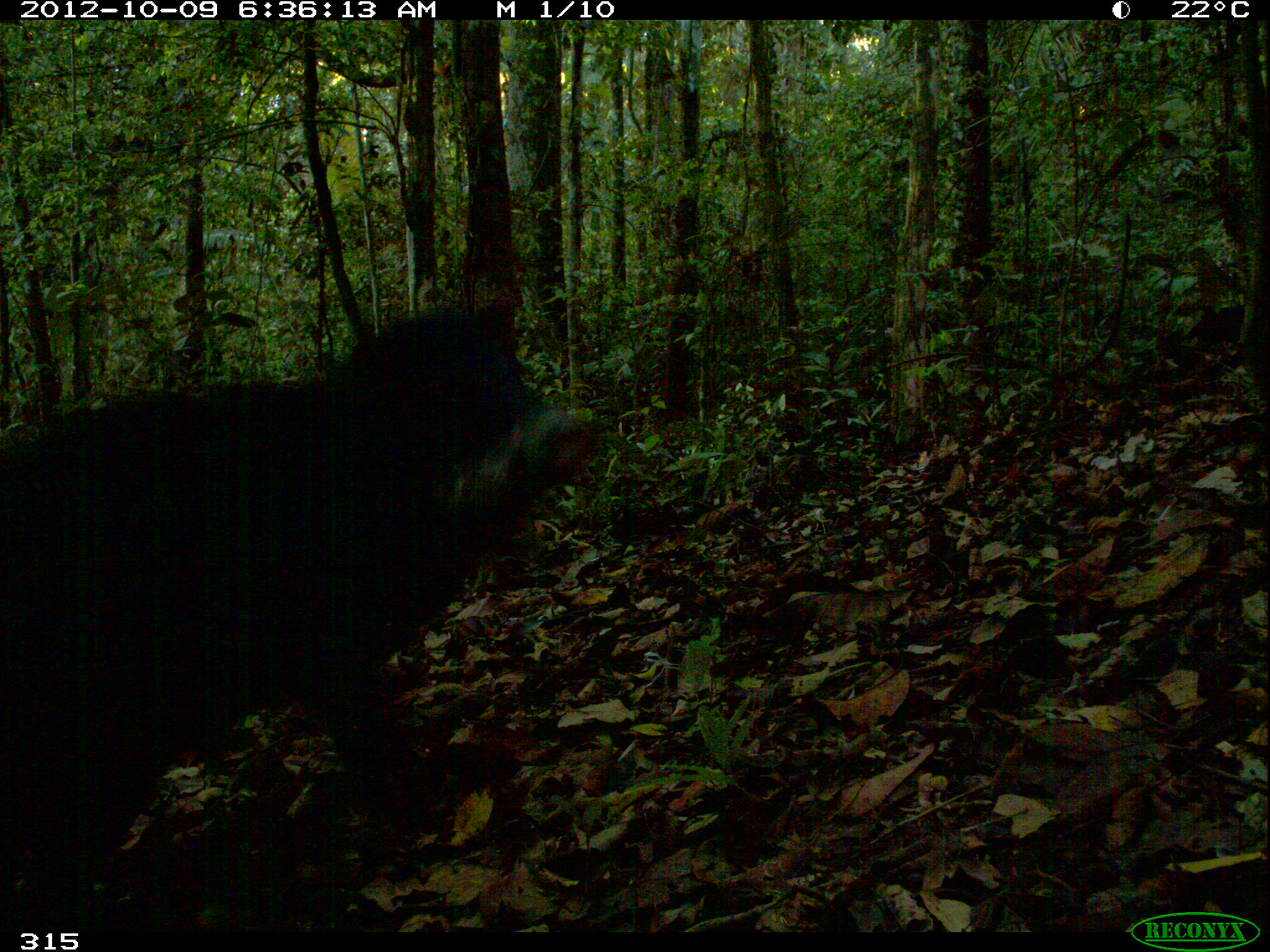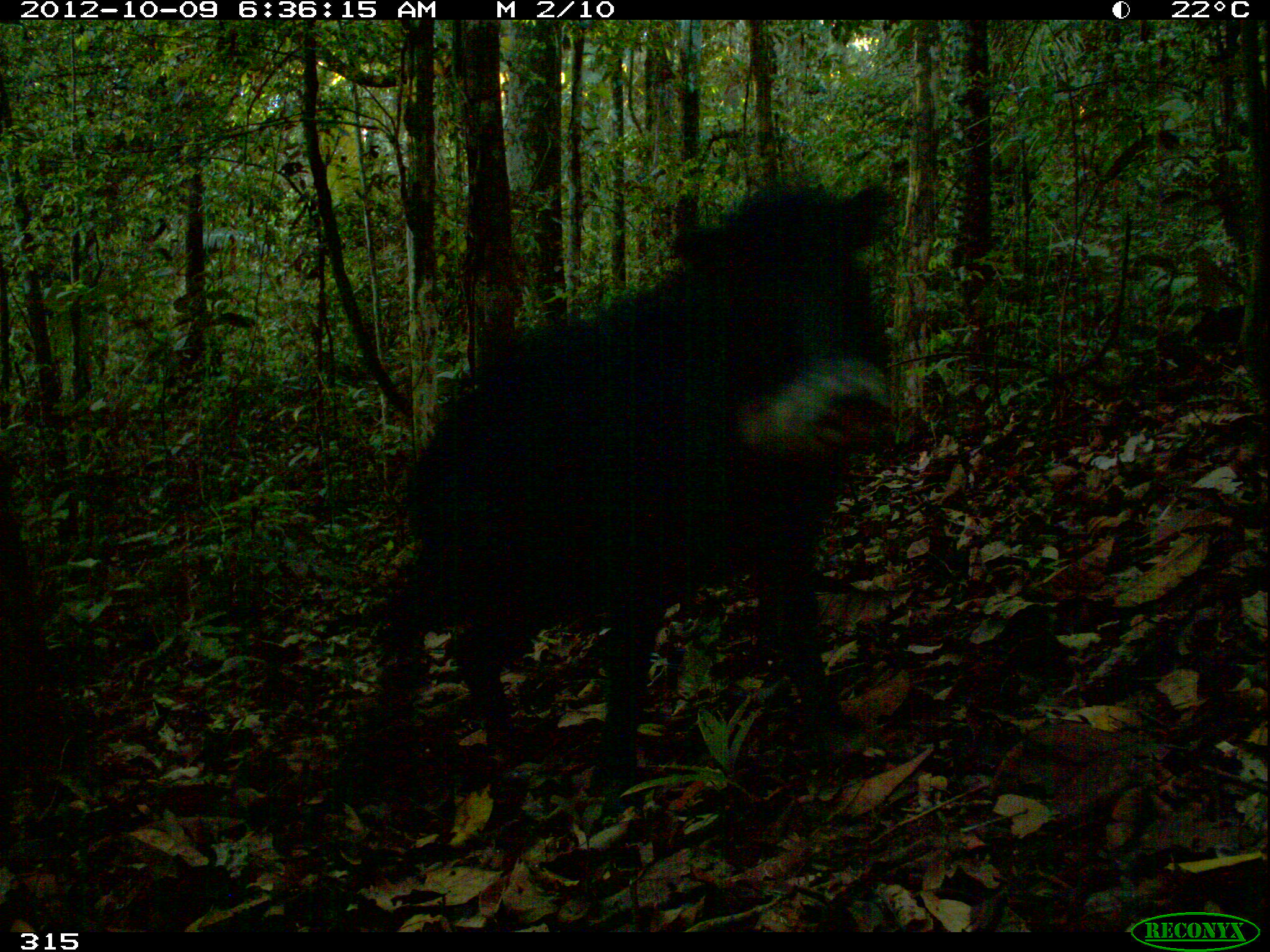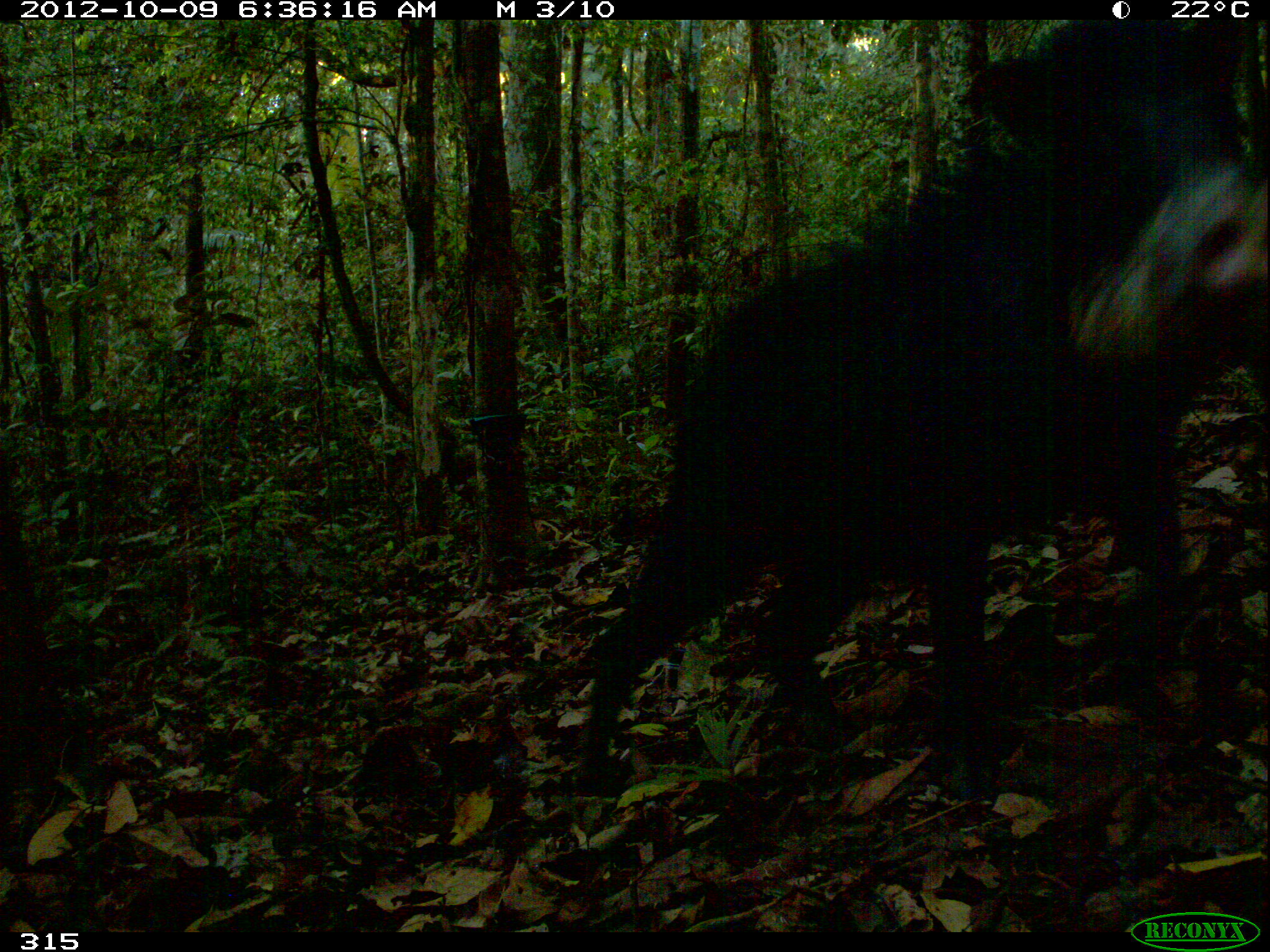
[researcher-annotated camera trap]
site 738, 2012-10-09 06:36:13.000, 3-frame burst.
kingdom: Animalia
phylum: Chordata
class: Mammalia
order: Artiodactyla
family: Tayassuidae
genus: Tayassu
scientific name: Tayassu pecari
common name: white-lipped peccary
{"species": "Tayassu pecari (white-lipped peccary)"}